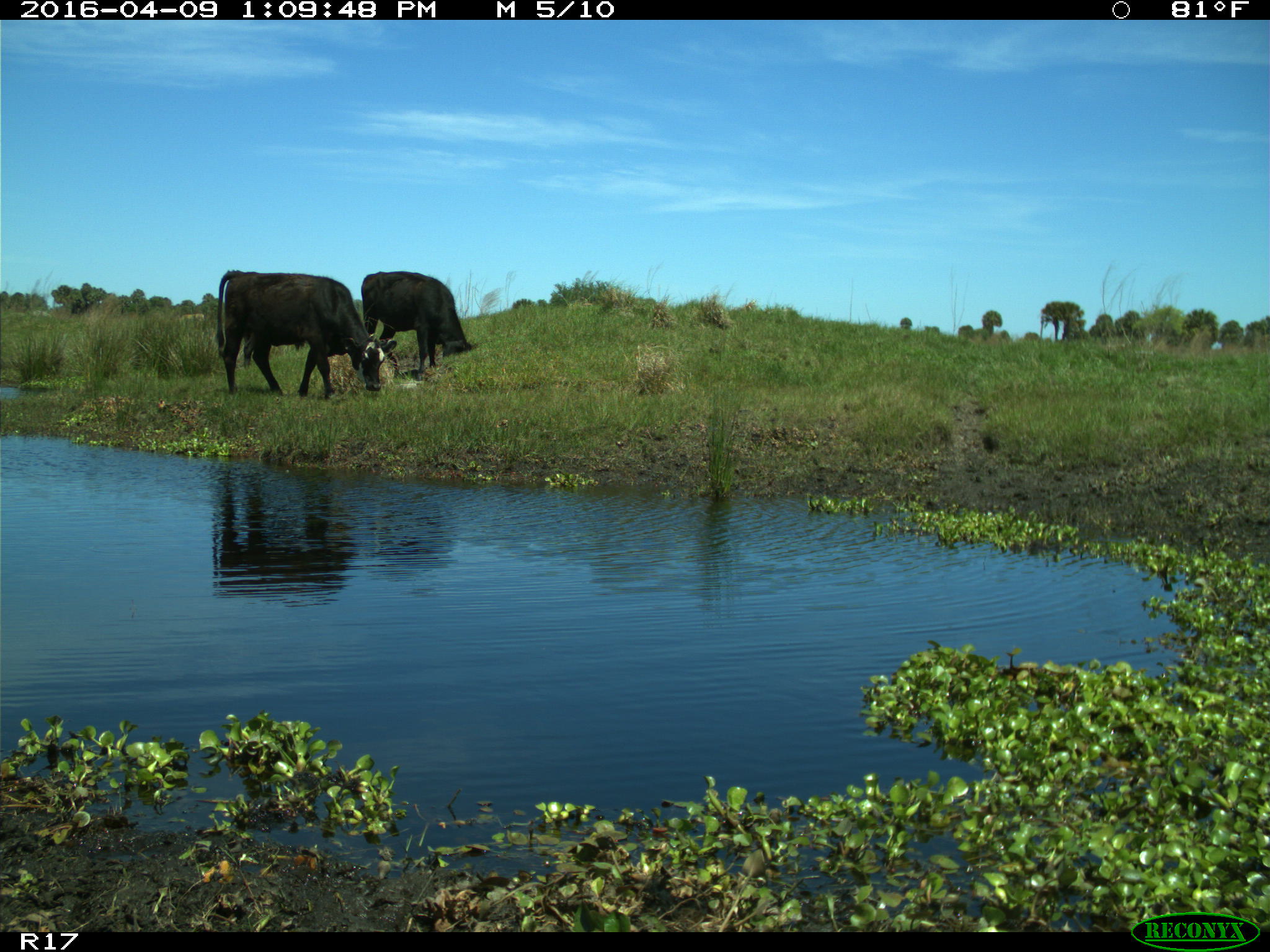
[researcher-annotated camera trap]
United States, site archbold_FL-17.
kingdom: Animalia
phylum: Chordata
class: Mammalia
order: Artiodactyla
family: Bovidae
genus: Bos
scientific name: Bos taurus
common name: domestic cow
Bos taurus (domestic cow).